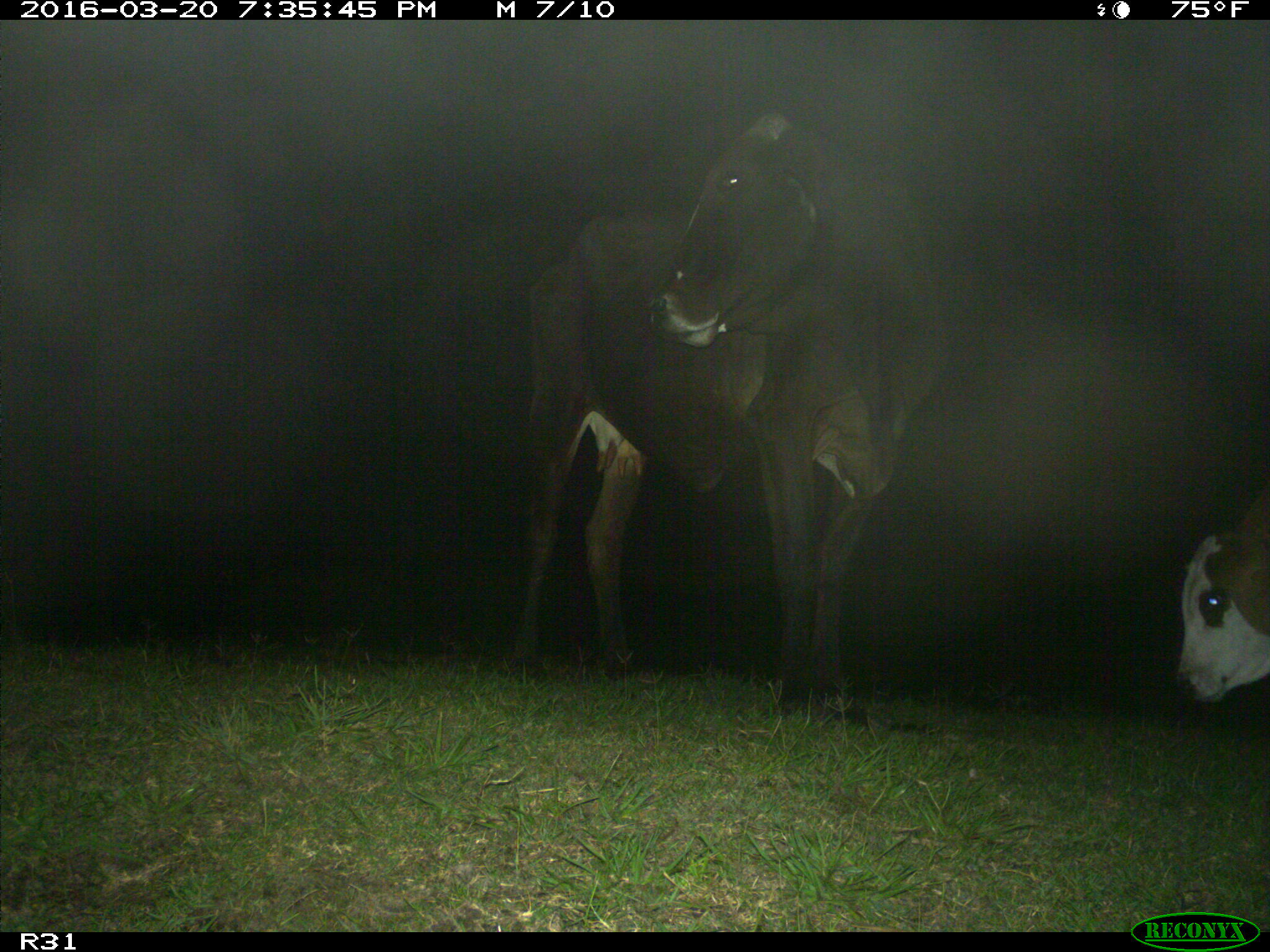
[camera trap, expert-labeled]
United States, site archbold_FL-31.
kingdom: Animalia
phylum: Chordata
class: Mammalia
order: Artiodactyla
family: Bovidae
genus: Bos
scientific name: Bos taurus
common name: domestic cow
Bos taurus (domestic cow).